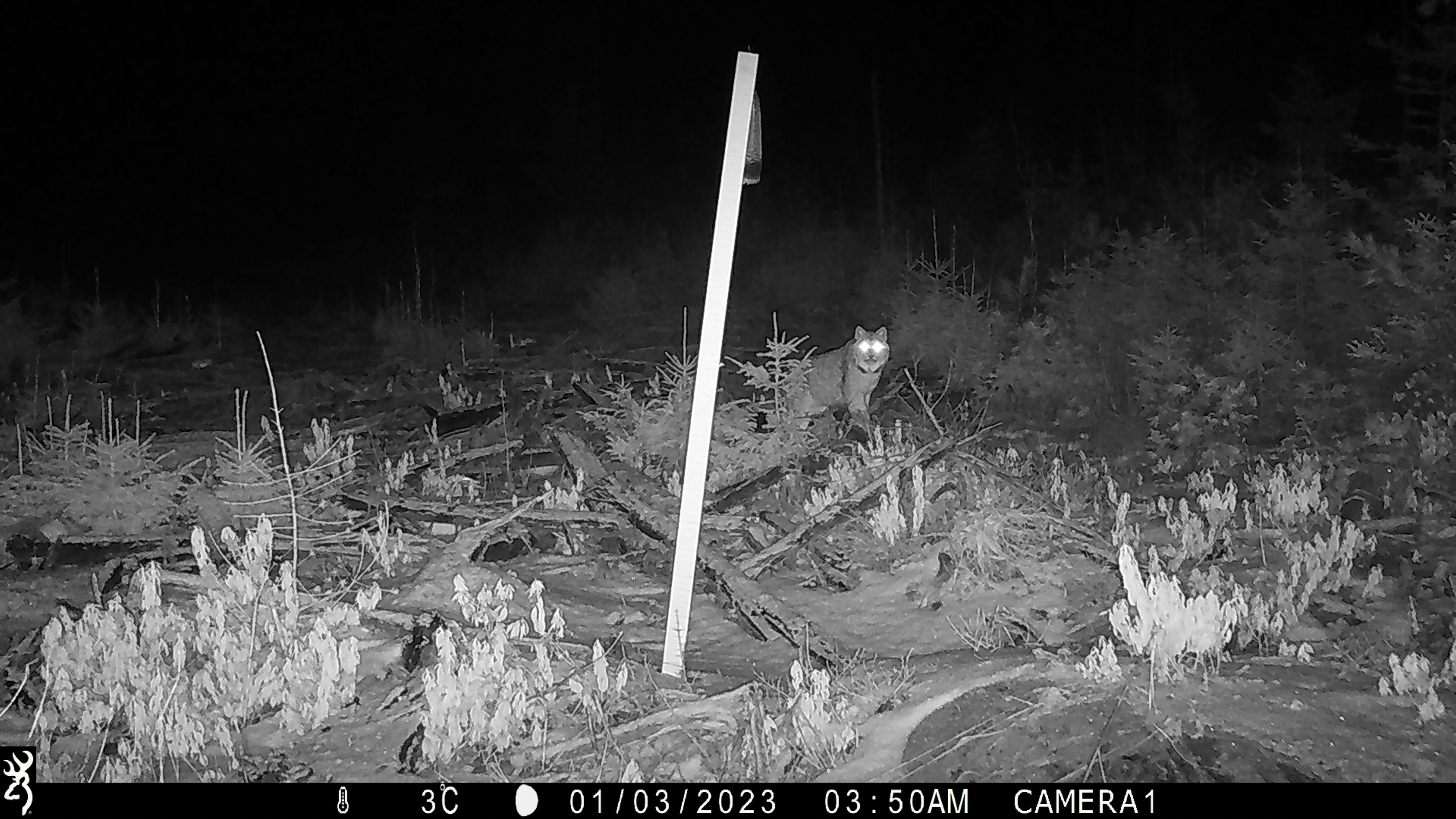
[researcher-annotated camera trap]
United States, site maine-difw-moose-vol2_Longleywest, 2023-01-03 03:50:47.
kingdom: Animalia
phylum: Chordata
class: Mammalia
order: Carnivora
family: Felidae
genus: Lynx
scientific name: Lynx canadensis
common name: canada lynx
Canada lynx (Lynx canadensis).